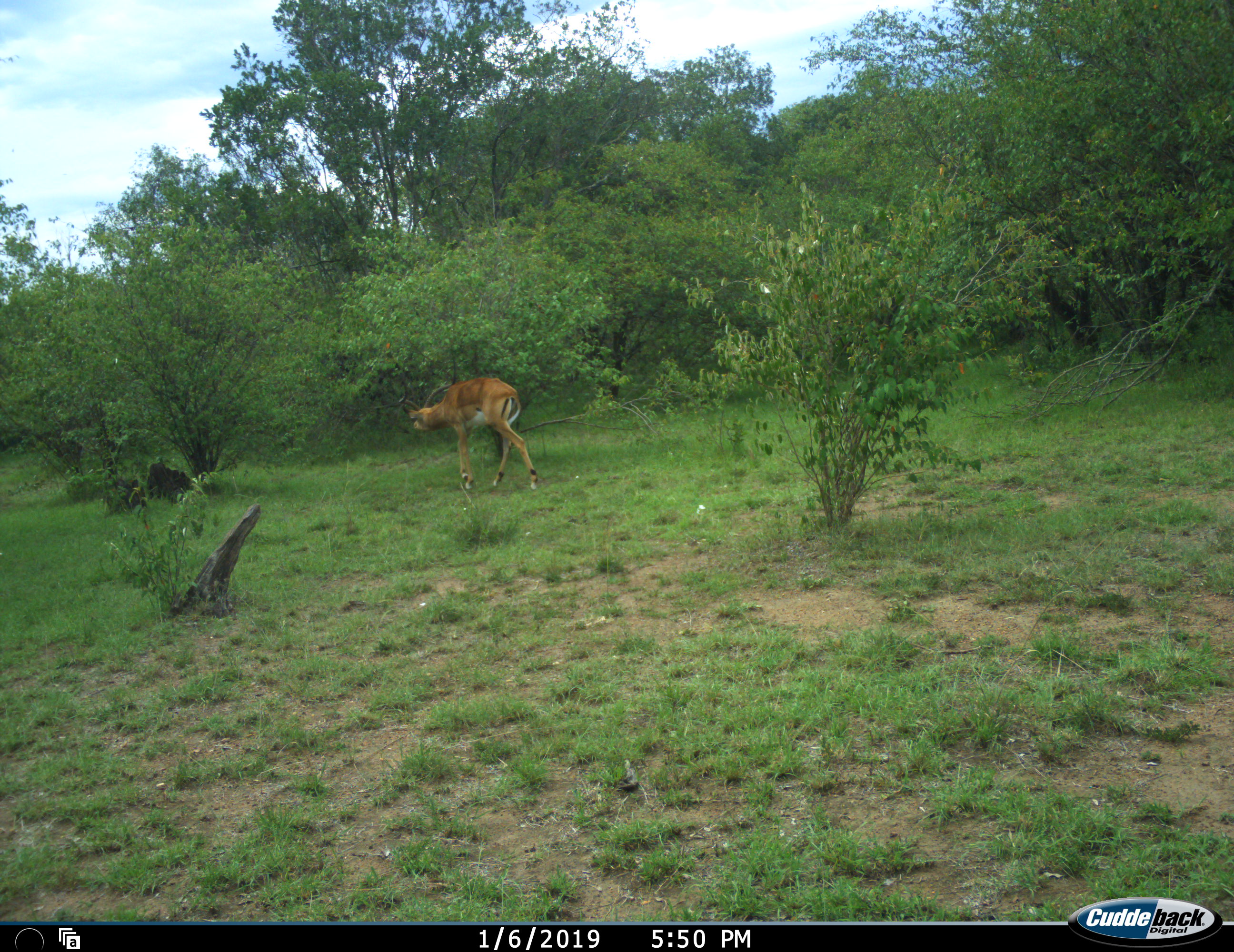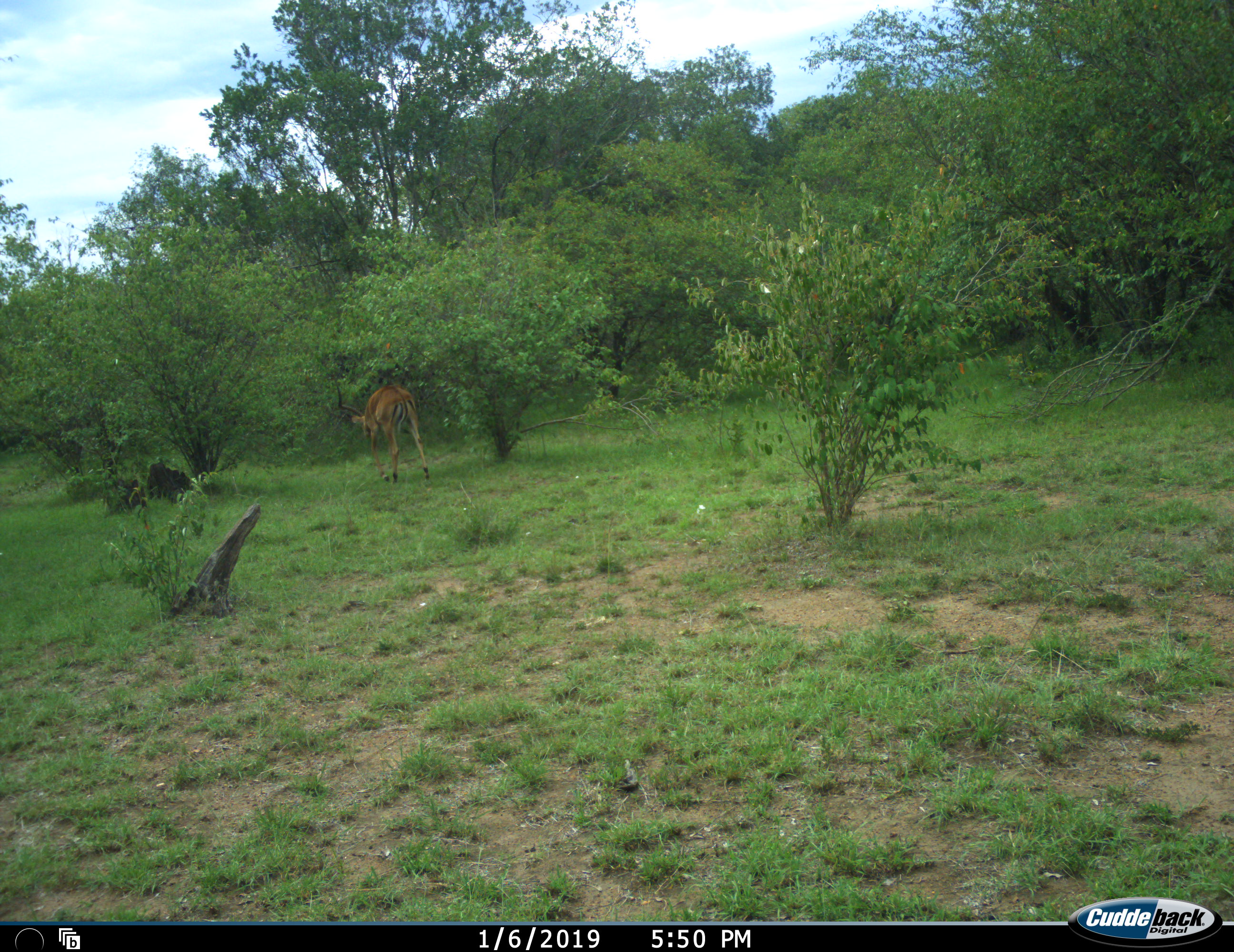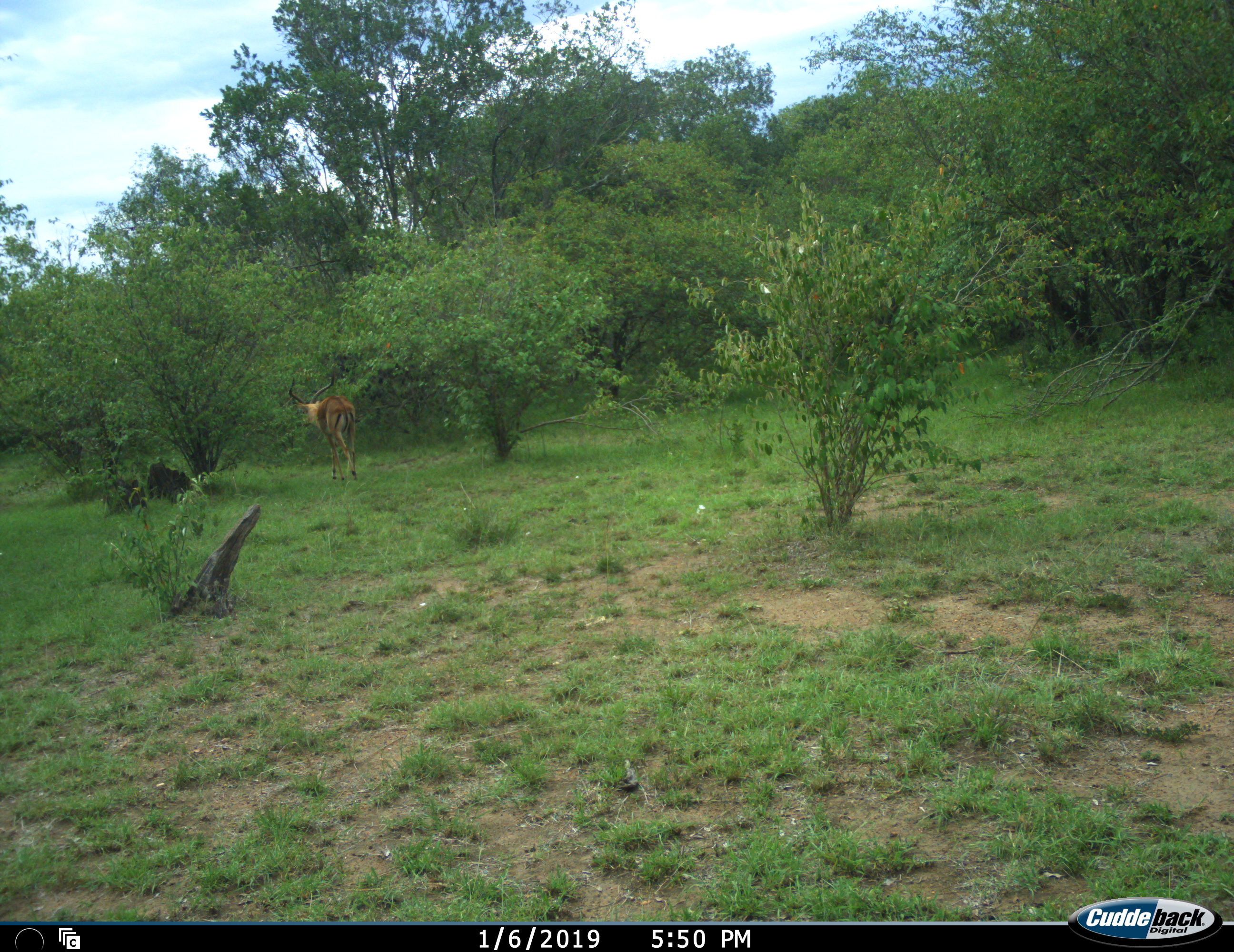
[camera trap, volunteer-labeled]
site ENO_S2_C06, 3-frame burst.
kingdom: Animalia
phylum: Chordata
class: Mammalia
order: Artiodactyla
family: Bovidae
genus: Aepyceros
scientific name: Aepyceros melampus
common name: impala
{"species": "impala (Aepyceros melampus)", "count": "1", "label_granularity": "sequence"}